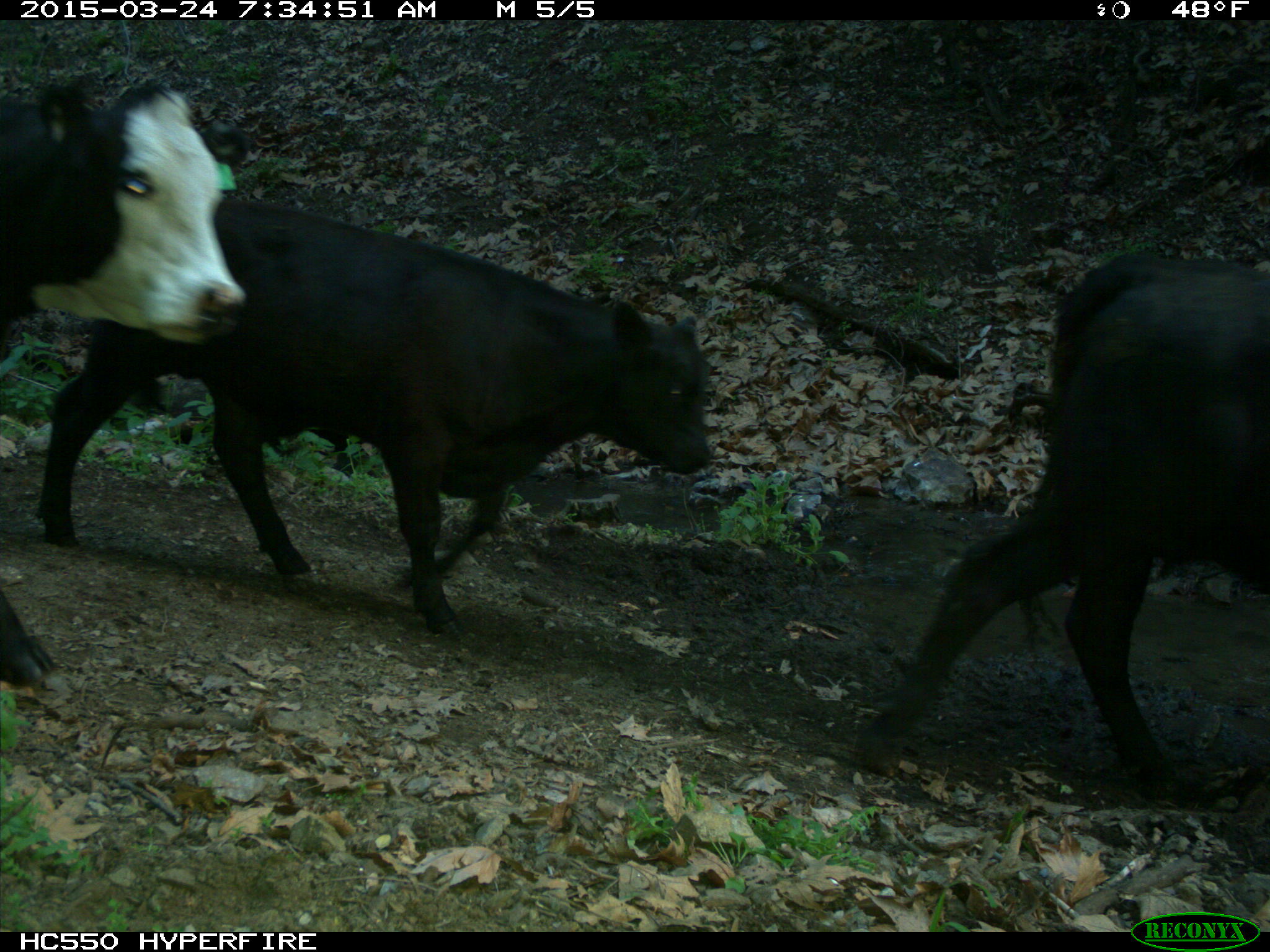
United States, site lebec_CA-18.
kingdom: Animalia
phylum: Chordata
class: Mammalia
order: Artiodactyla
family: Bovidae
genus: Bos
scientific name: Bos taurus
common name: domestic cow